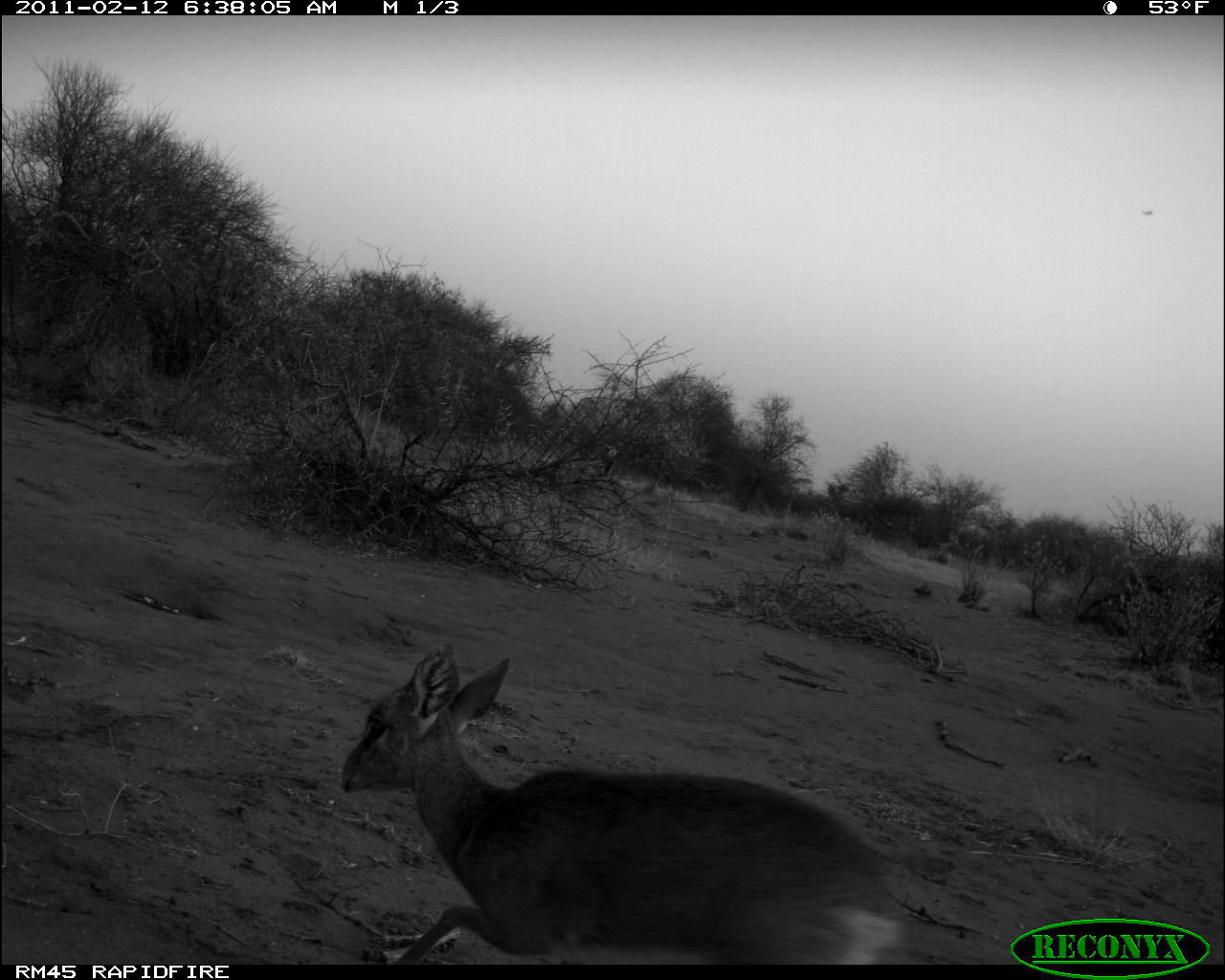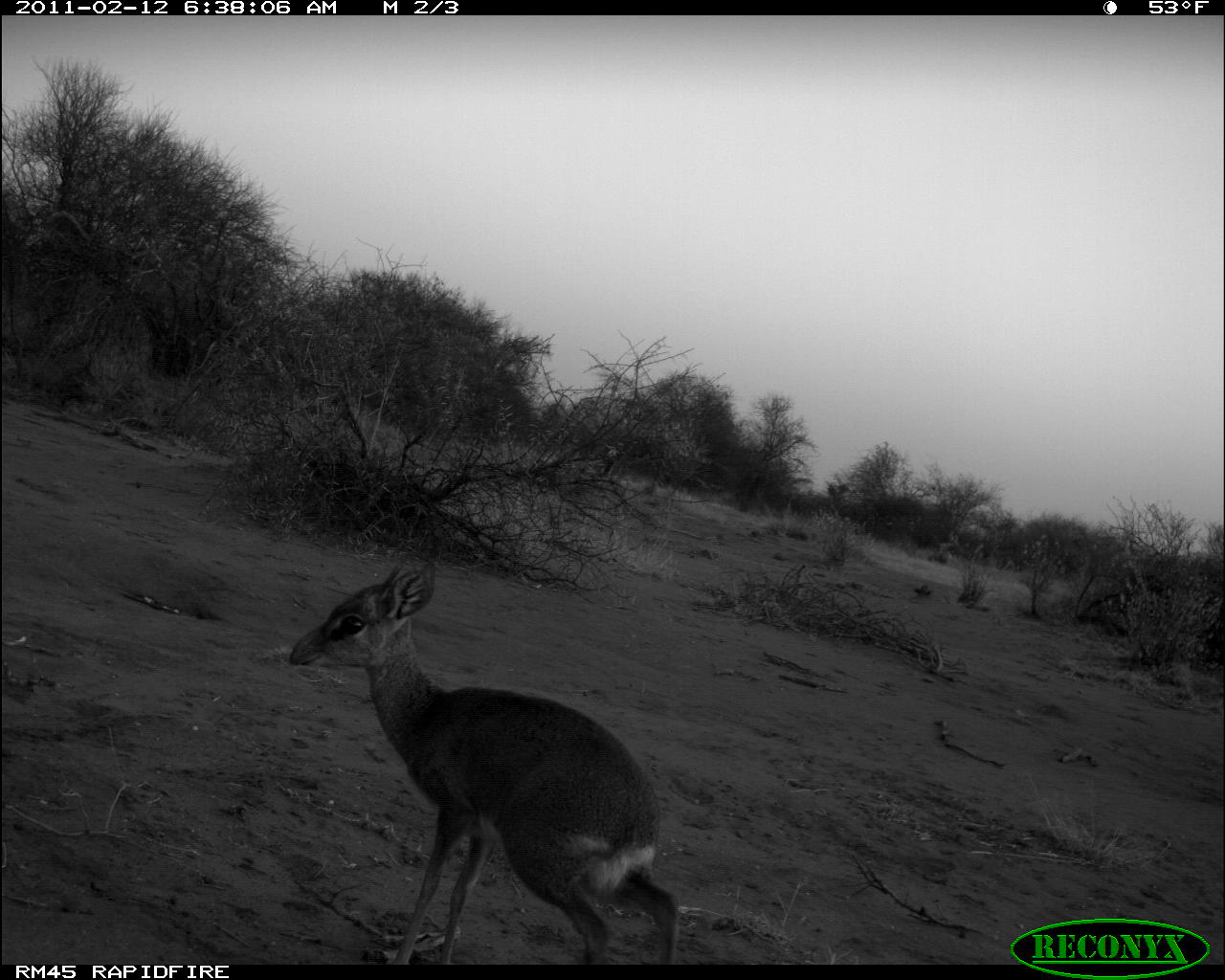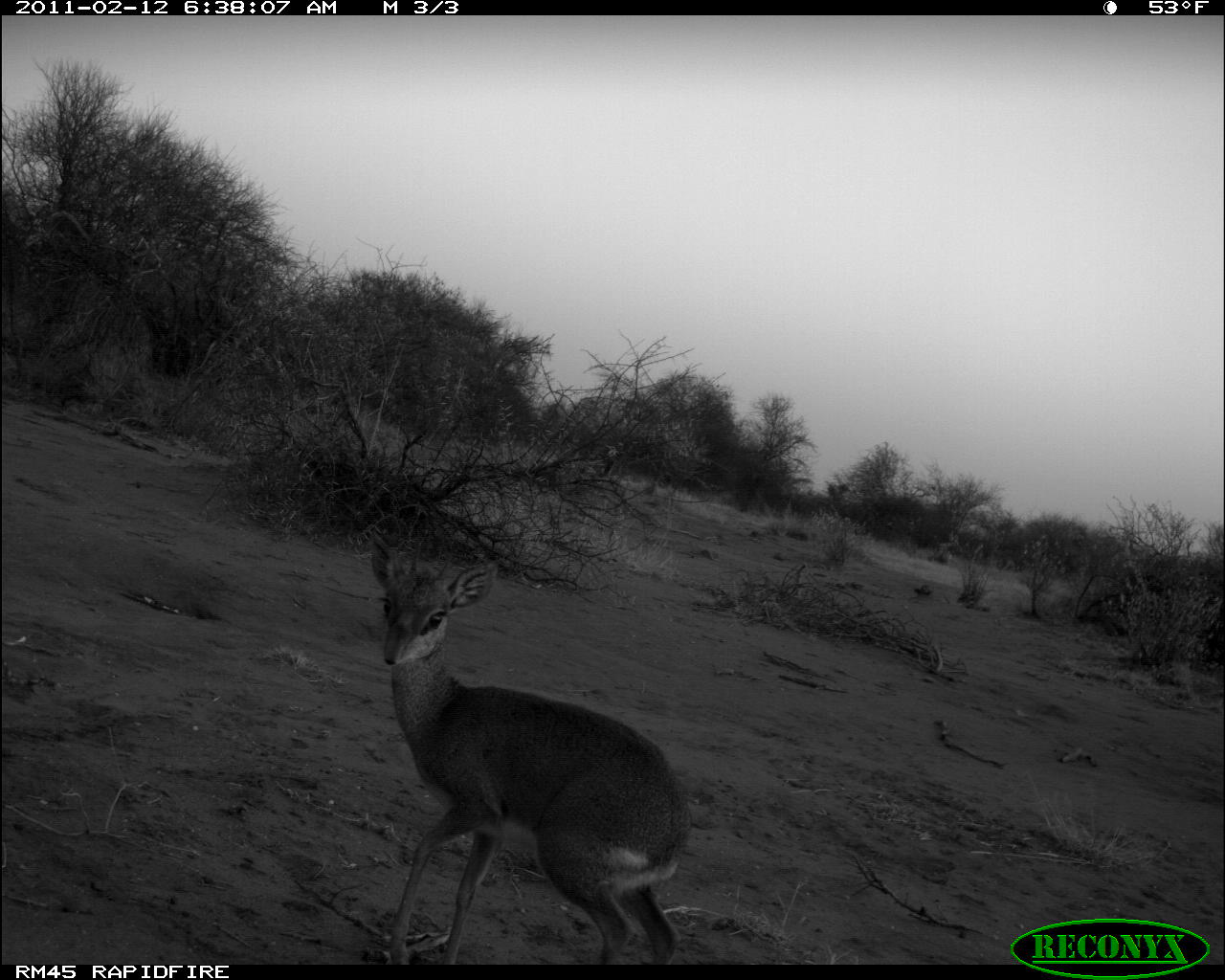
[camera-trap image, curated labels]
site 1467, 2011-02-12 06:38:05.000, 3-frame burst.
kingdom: Animalia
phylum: Chordata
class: Mammalia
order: Artiodactyla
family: Bovidae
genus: Madoqua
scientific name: Madoqua guentheri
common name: günther's dik-dik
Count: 1.